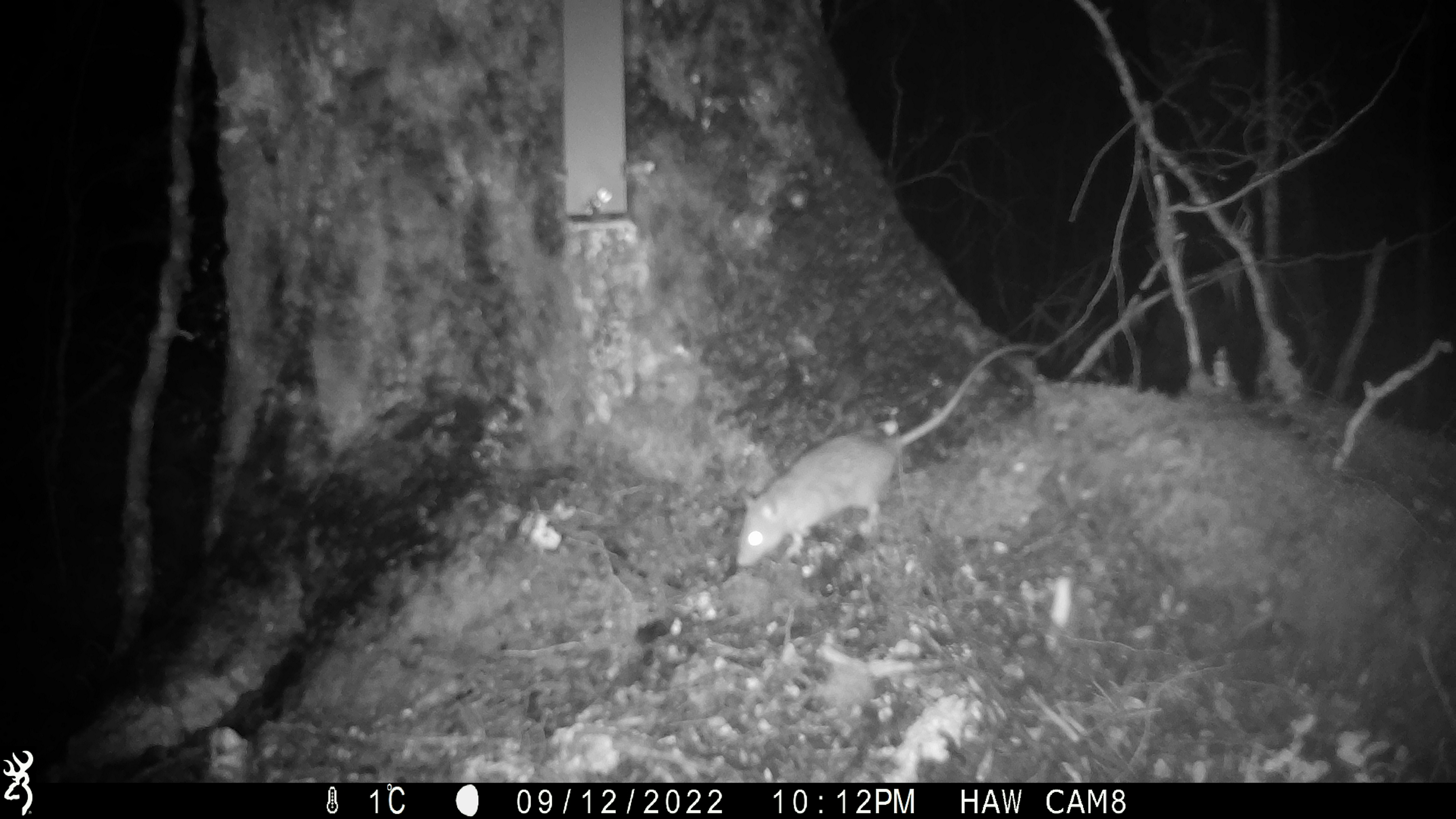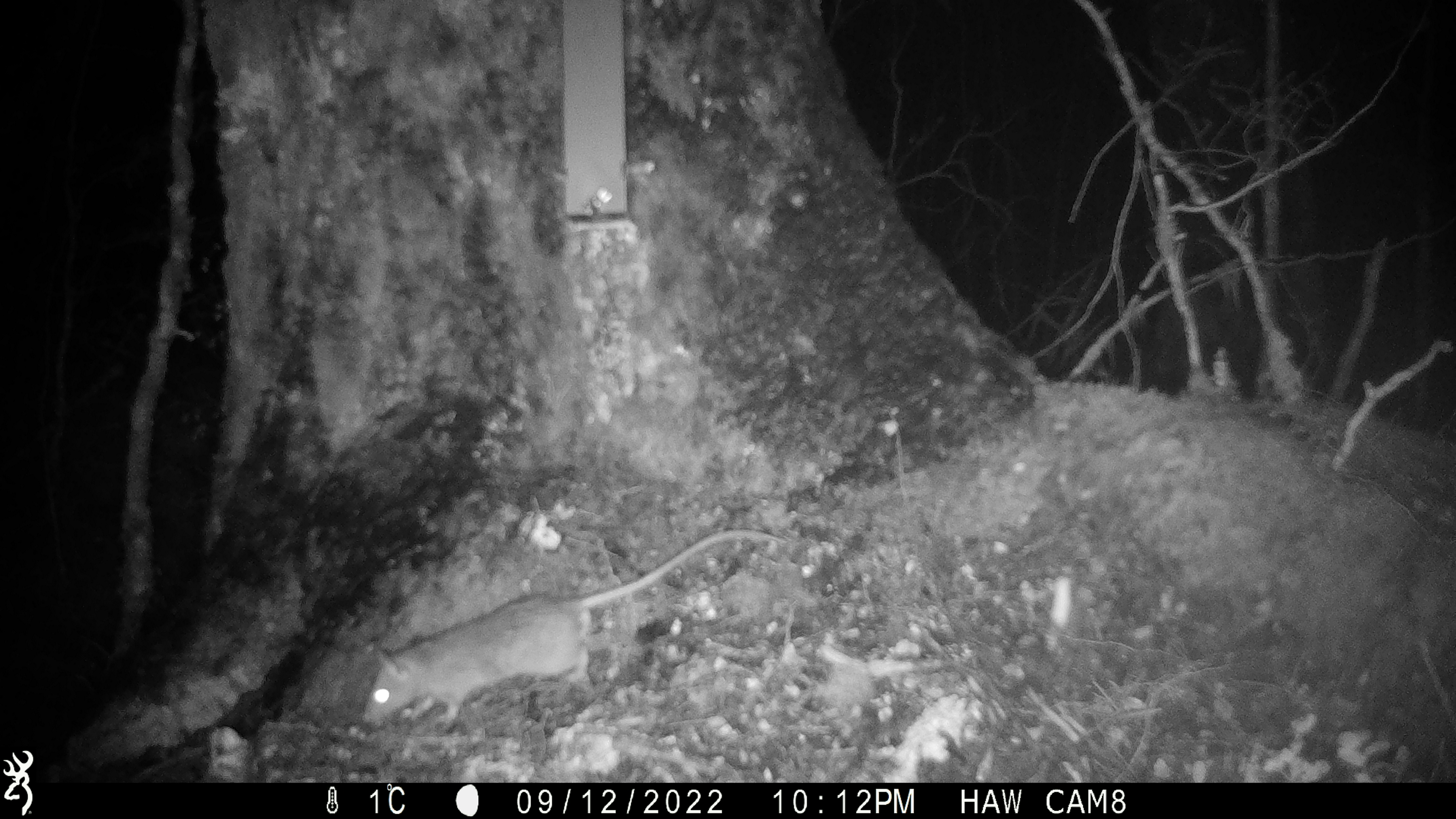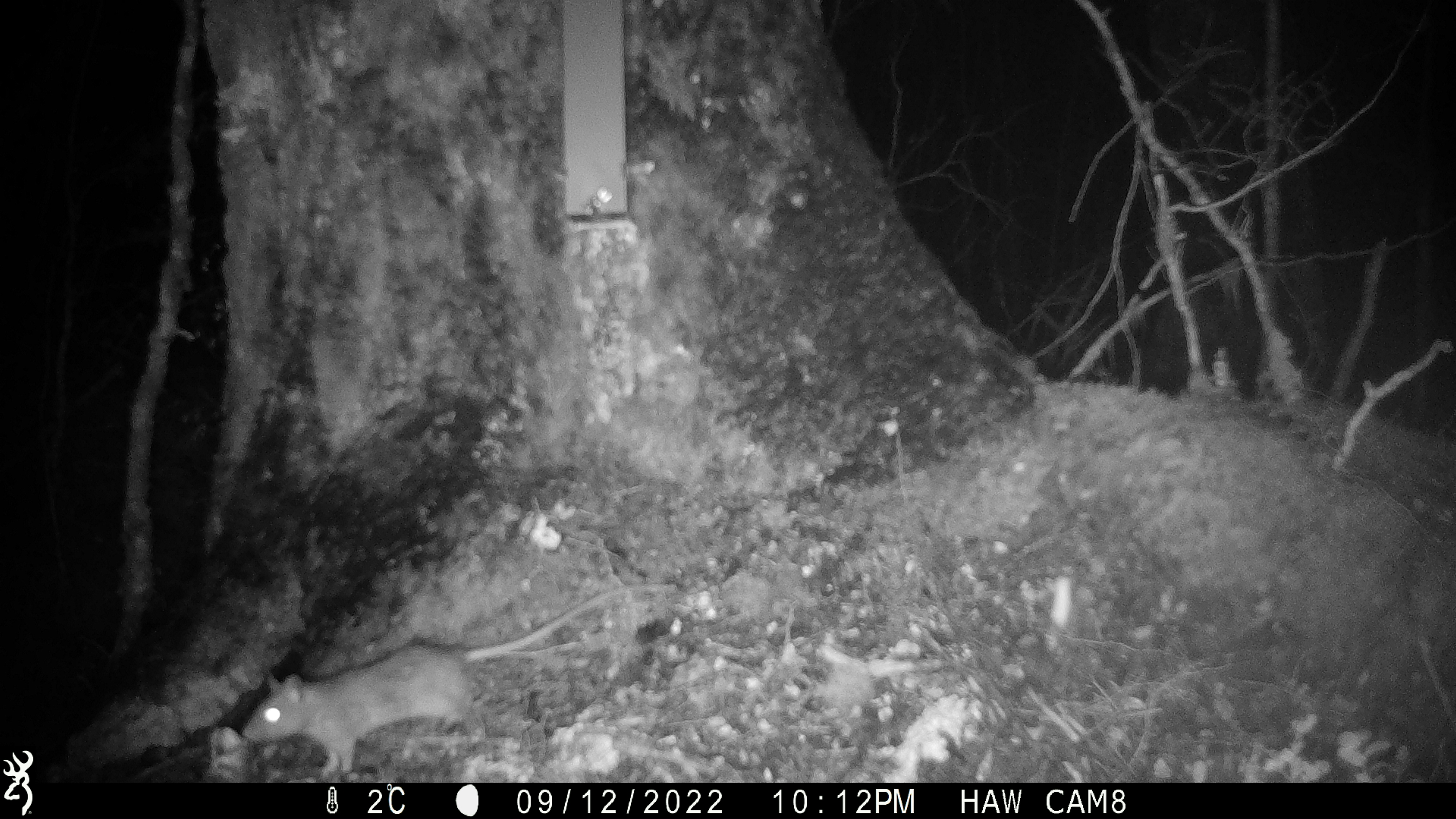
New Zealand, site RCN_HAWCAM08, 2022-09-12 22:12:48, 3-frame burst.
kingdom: Animalia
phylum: Chordata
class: Mammalia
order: Rodentia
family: Muridae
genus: Rattus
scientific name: Rattus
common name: rat